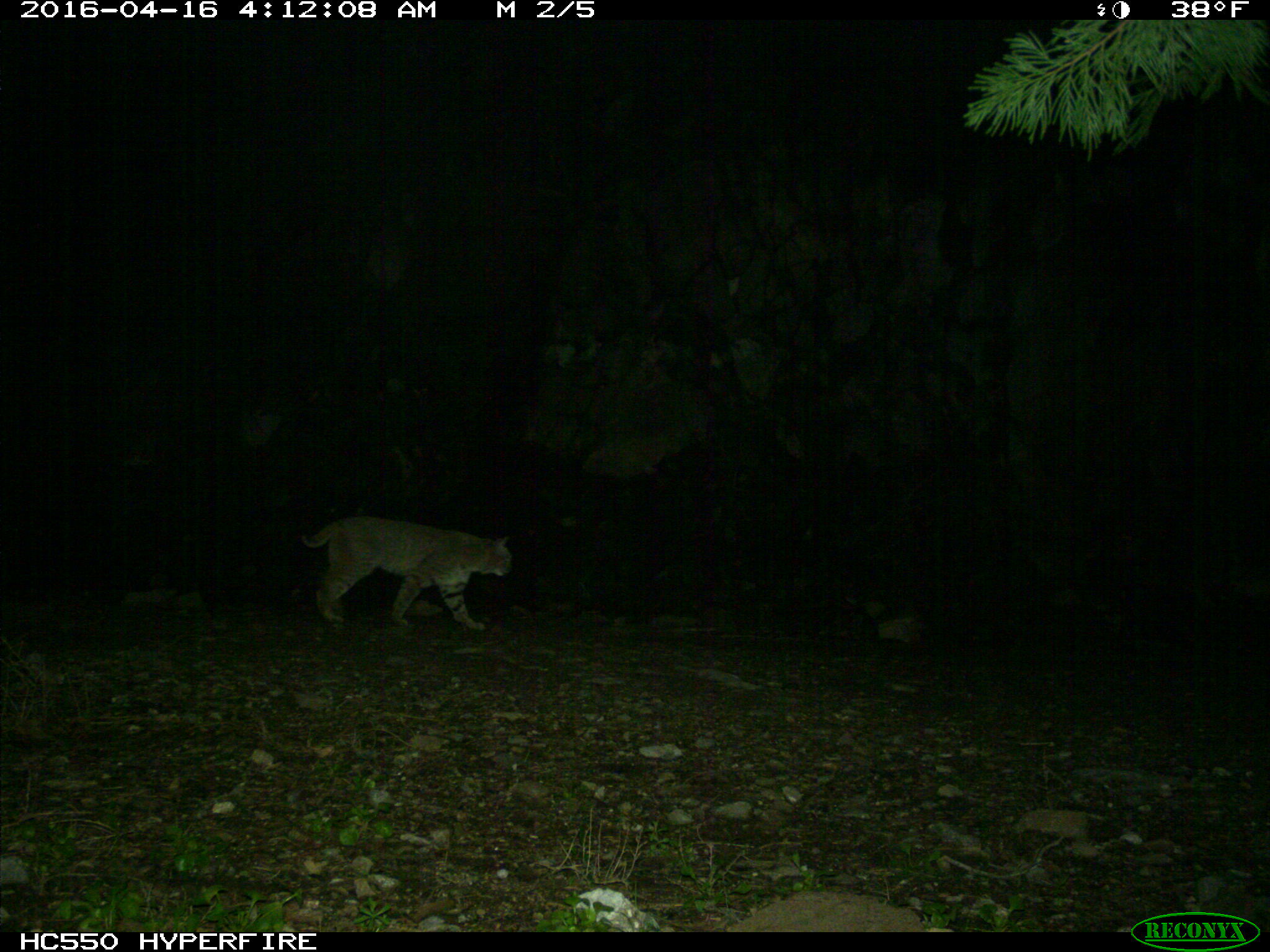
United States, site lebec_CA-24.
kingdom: Animalia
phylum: Chordata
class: Mammalia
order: Carnivora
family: Felidae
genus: Lynx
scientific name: Lynx rufus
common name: bobcat